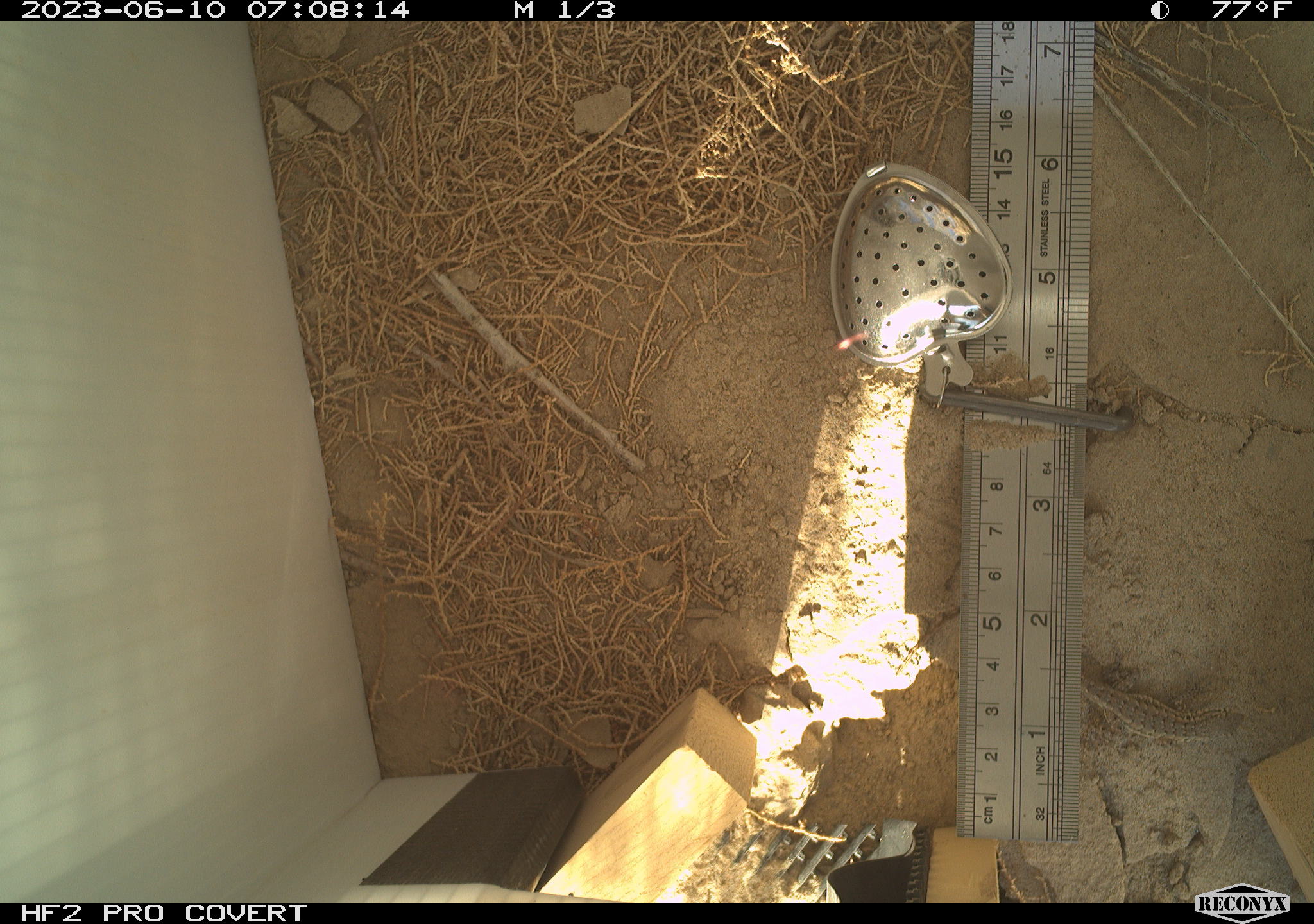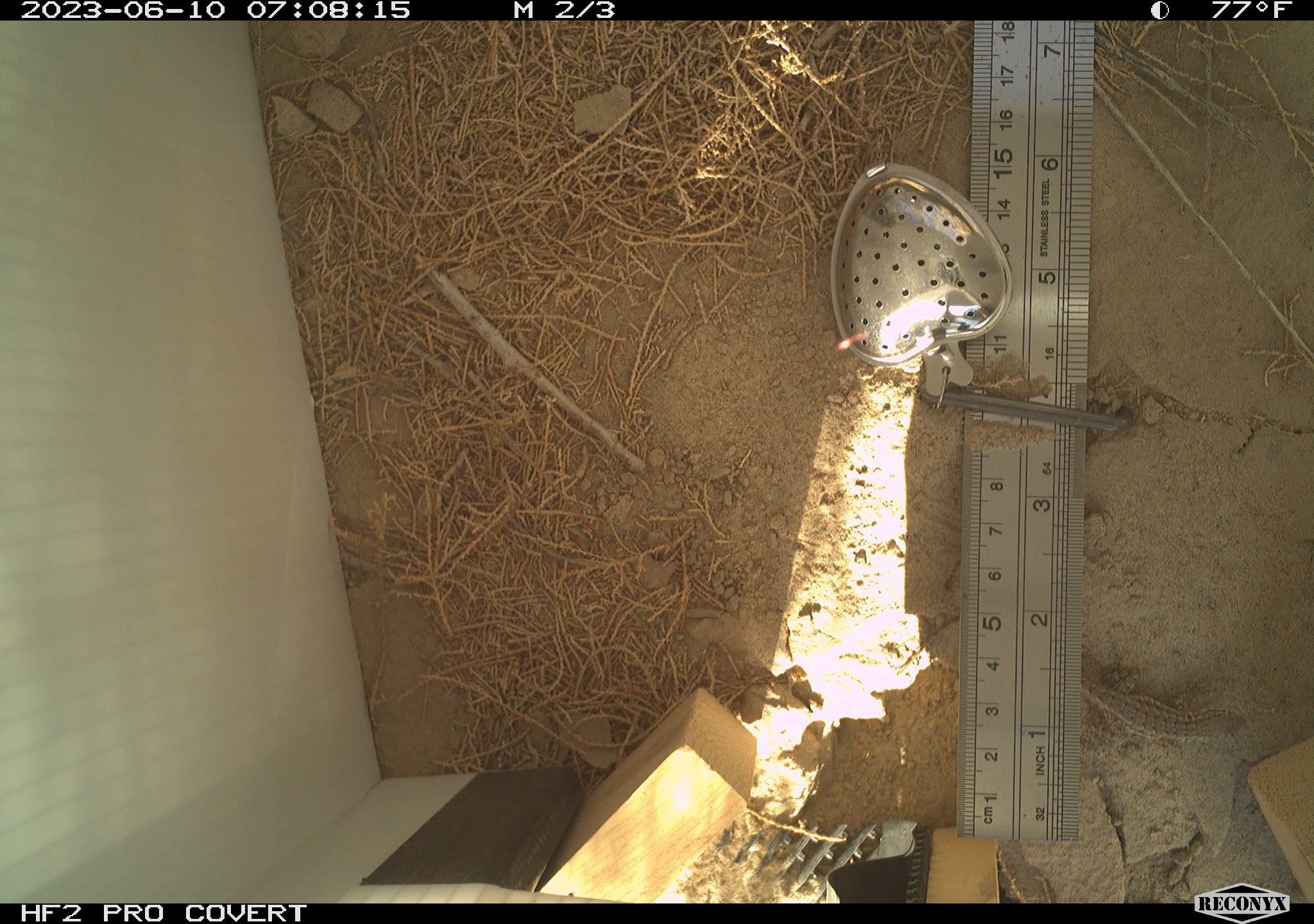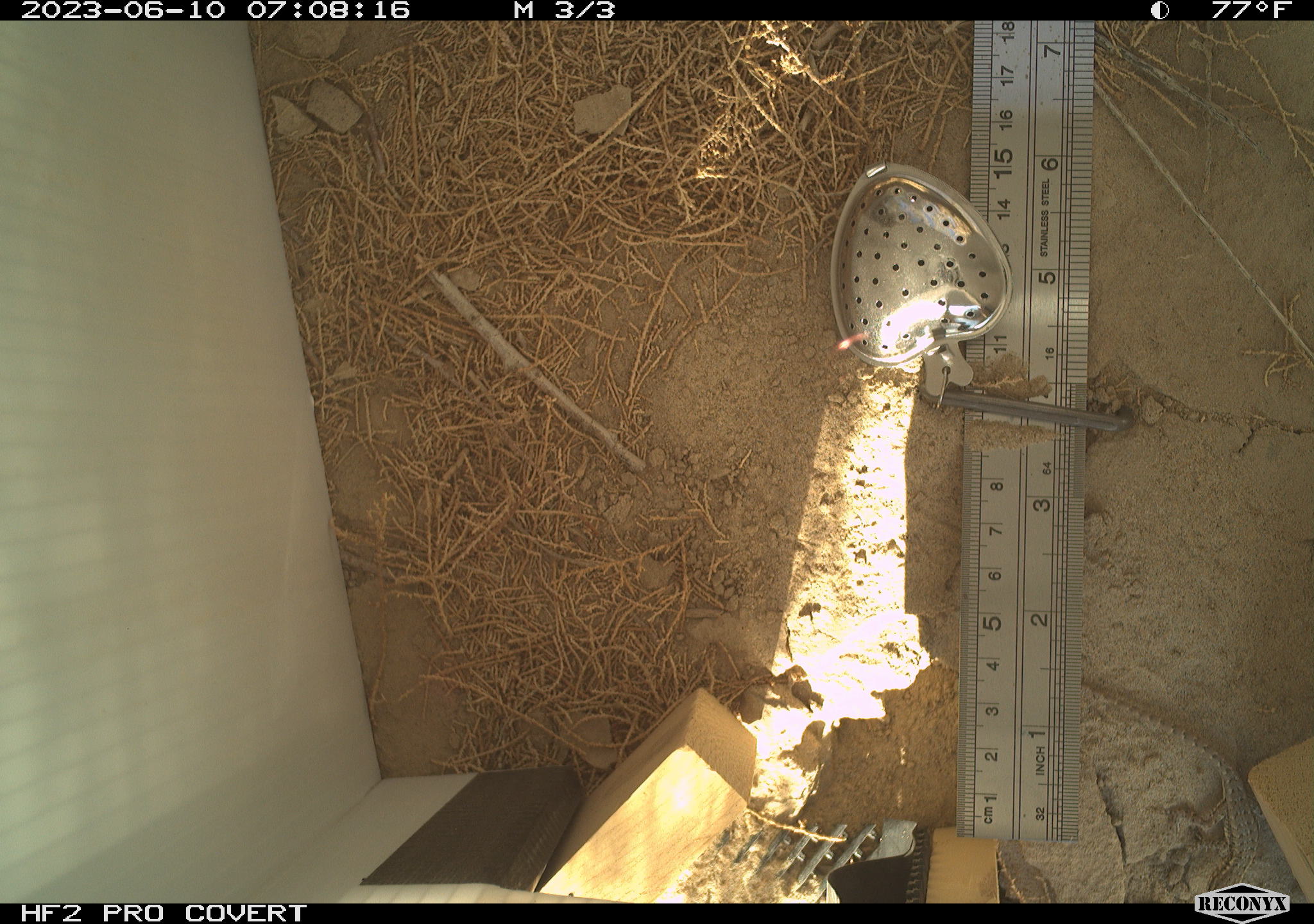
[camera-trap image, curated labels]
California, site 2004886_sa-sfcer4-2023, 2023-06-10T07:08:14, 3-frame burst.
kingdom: Animalia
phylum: Chordata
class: Reptilia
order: Squamata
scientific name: Squamata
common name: lizards and snakes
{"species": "lizards and snakes (Squamata)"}